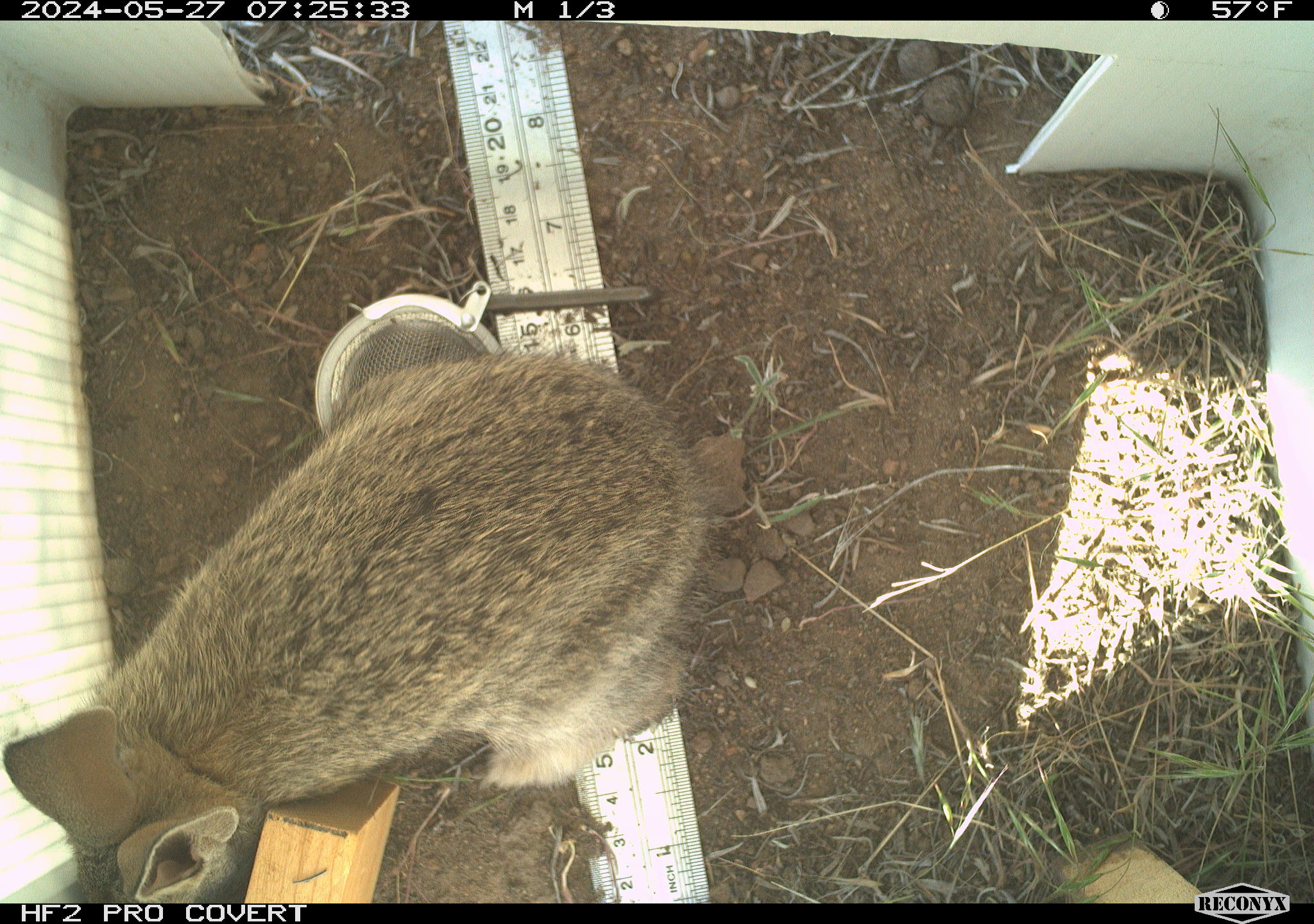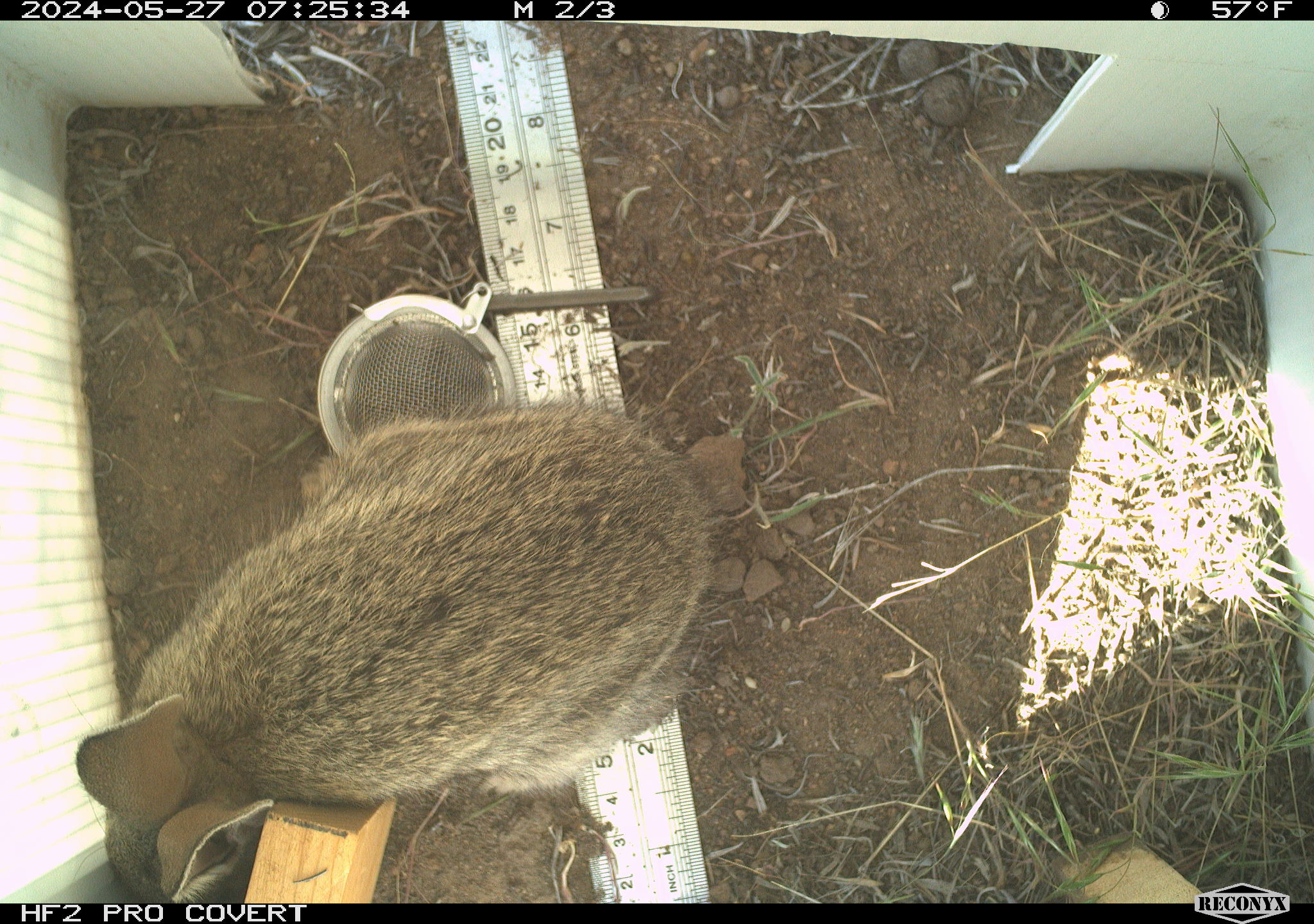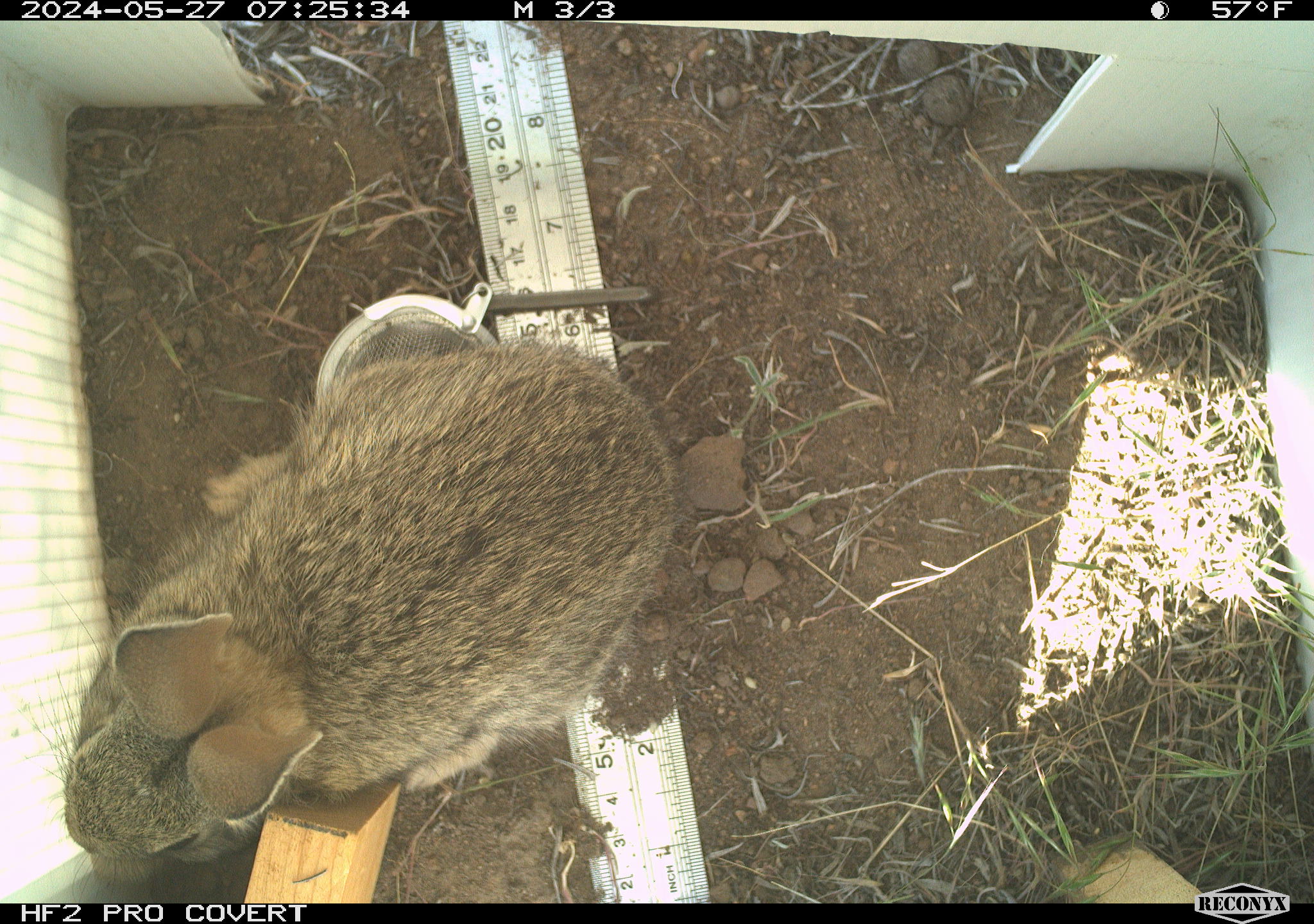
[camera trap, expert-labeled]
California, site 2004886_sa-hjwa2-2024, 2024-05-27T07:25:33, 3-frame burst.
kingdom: Animalia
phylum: Chordata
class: Mammalia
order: Lagomorpha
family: Leporidae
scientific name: Leporidae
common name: rabbit or hare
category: rabbit and hare family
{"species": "rabbit and hare family (rabbit or hare) (Leporidae)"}